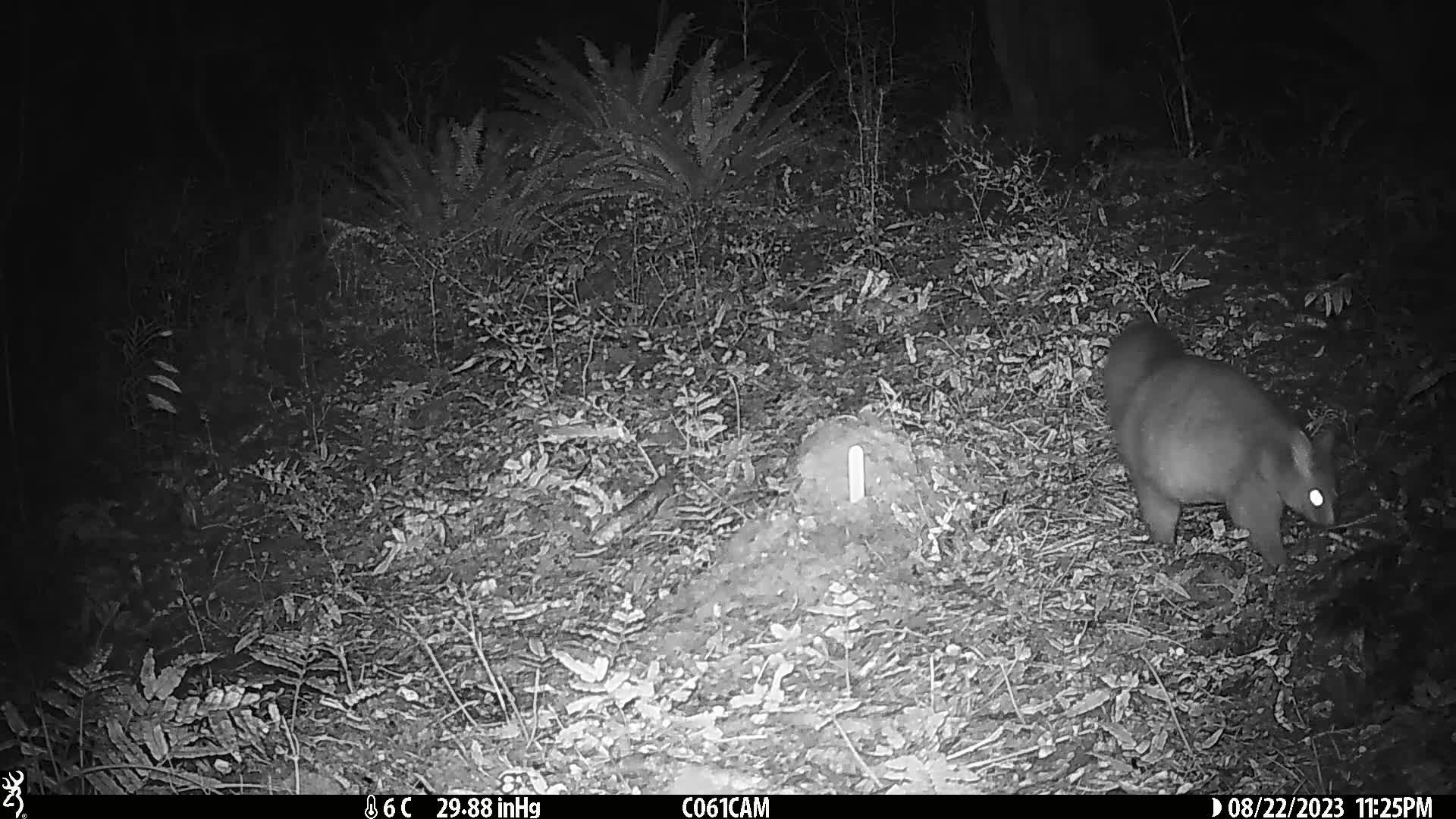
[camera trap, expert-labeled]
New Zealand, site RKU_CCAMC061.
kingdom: Animalia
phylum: Chordata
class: Mammalia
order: Diprotodontia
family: Phalangeridae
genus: Trichosurus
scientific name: Trichosurus vulpecula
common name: common brushtail possum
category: possum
Possum (common brushtail possum) (Trichosurus vulpecula).